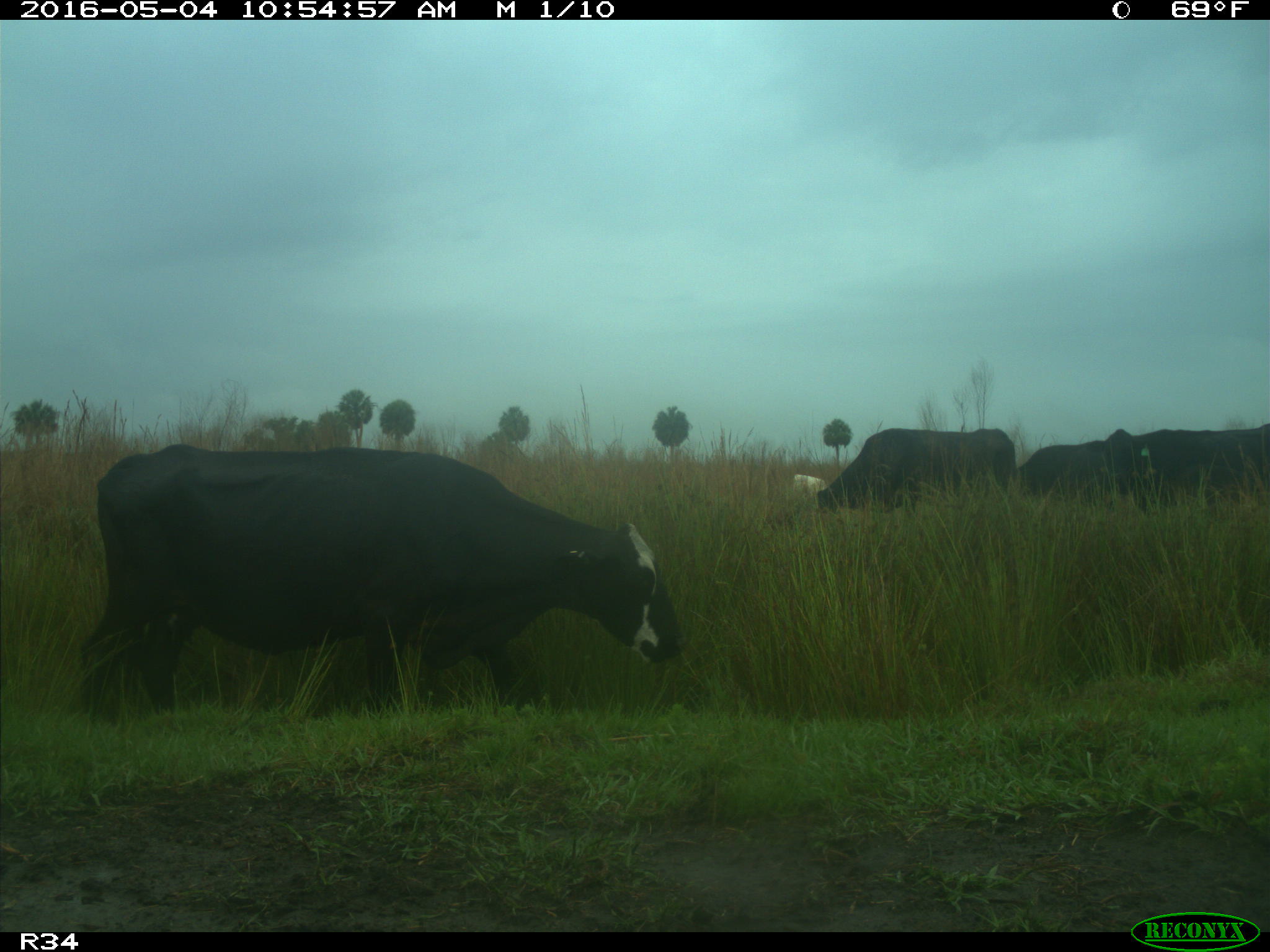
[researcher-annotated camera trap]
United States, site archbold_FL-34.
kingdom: Animalia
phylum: Chordata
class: Mammalia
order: Artiodactyla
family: Bovidae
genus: Bos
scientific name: Bos taurus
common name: domestic cow